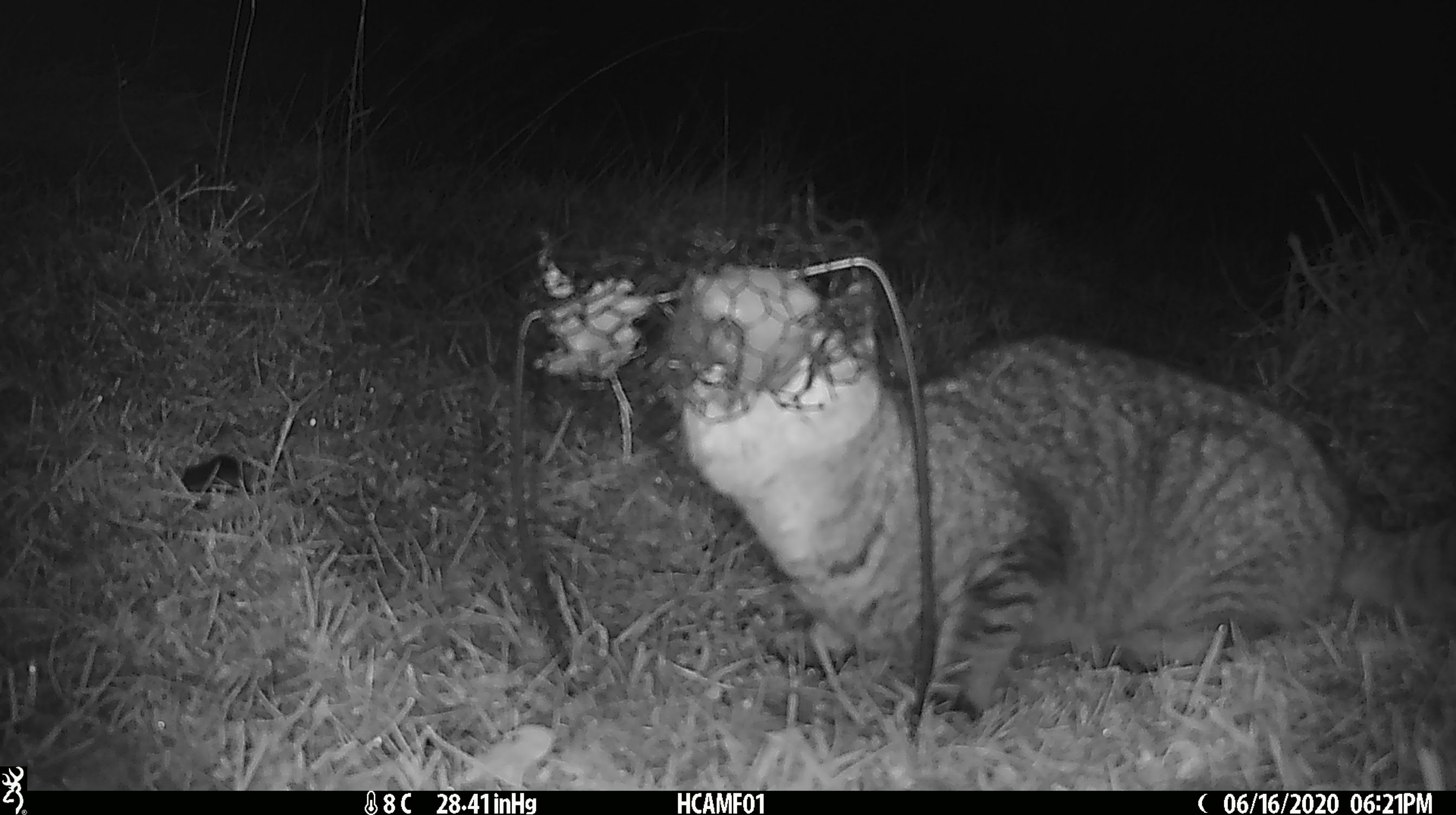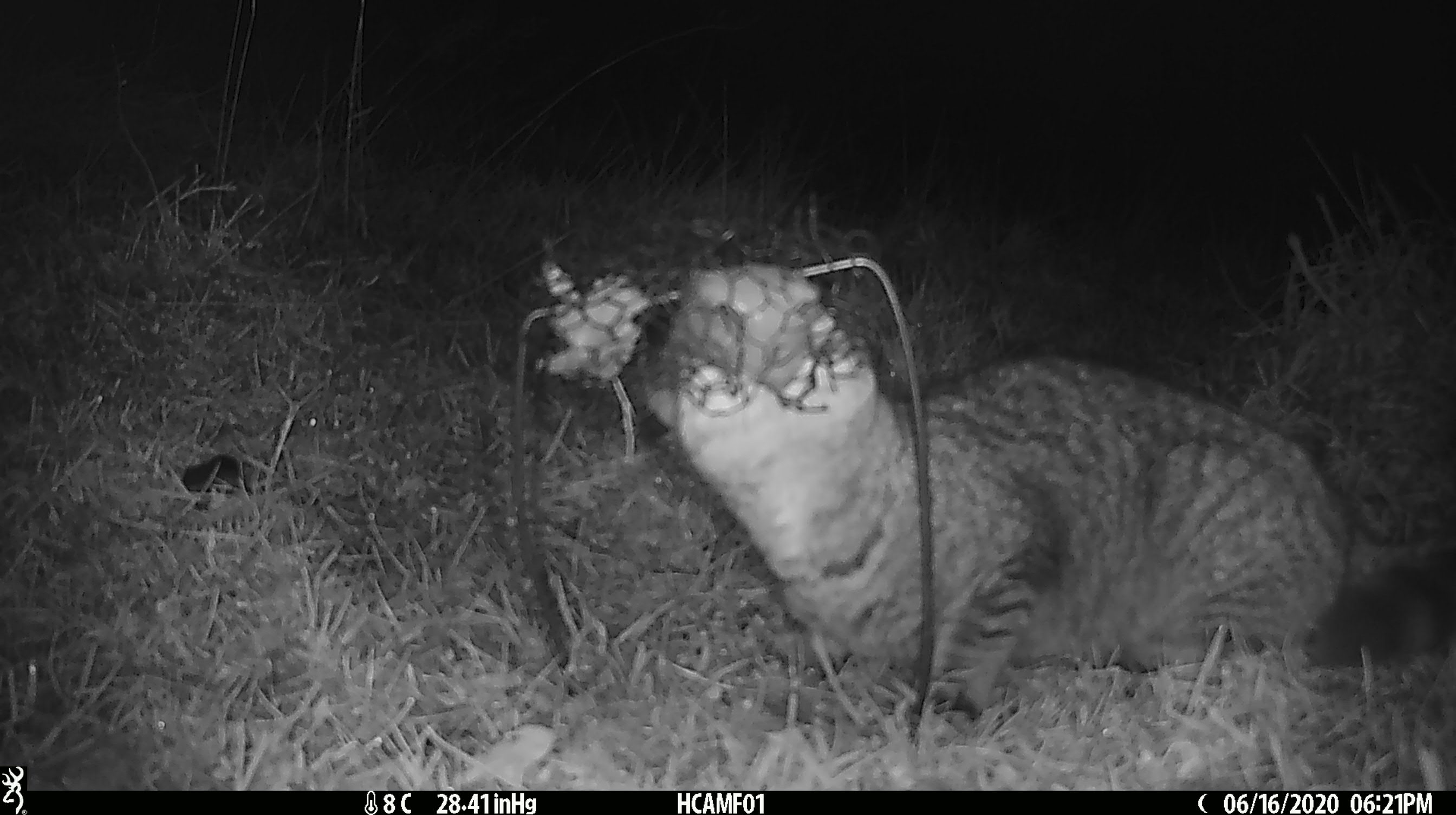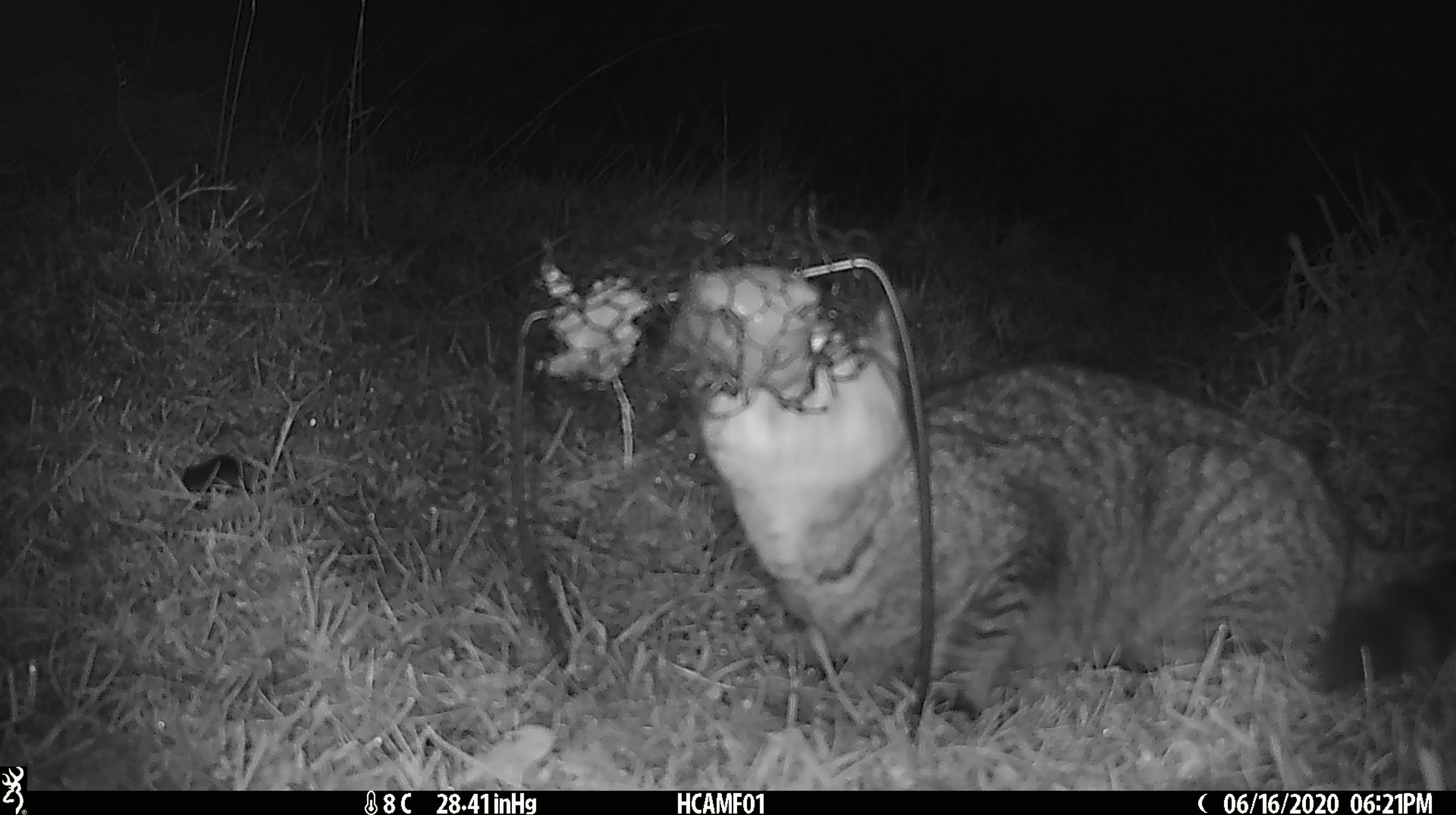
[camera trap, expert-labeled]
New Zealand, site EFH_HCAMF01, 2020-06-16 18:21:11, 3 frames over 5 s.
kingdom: Animalia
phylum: Chordata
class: Mammalia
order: Carnivora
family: Felidae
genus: Felis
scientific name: Felis catus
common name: domestic cat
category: cat